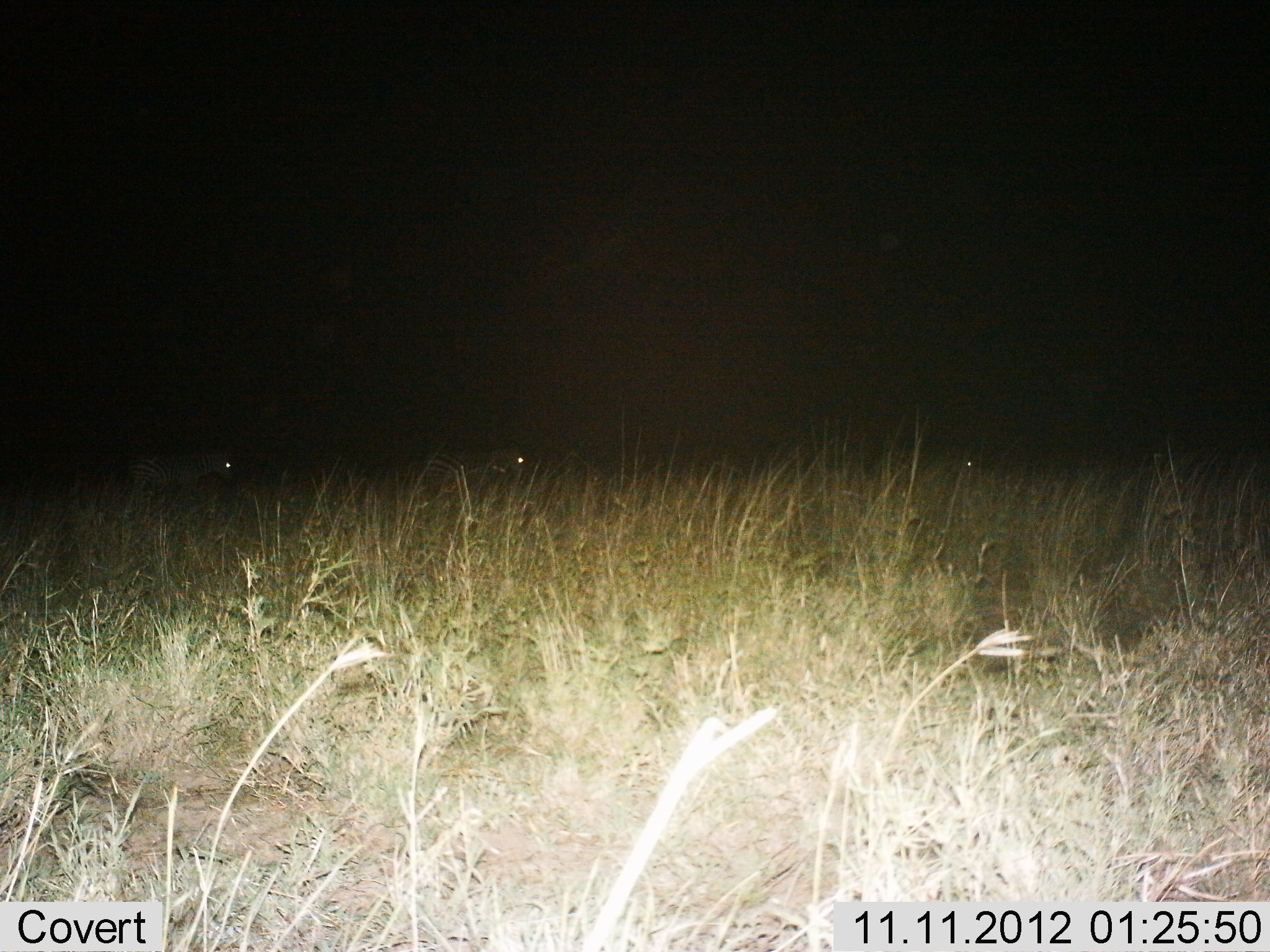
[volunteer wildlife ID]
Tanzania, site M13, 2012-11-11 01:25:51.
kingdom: Animalia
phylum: Chordata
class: Mammalia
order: Perissodactyla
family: Equidae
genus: Equus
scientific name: Equus quagga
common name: plains zebra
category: zebra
Zebra (plains zebra) (Equus quagga), count 3. Behavior (volunteer vote fractions): standing 20%, resting 0%, moving 80%, interacting 0%. Young present (vote fraction): 0%. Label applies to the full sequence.